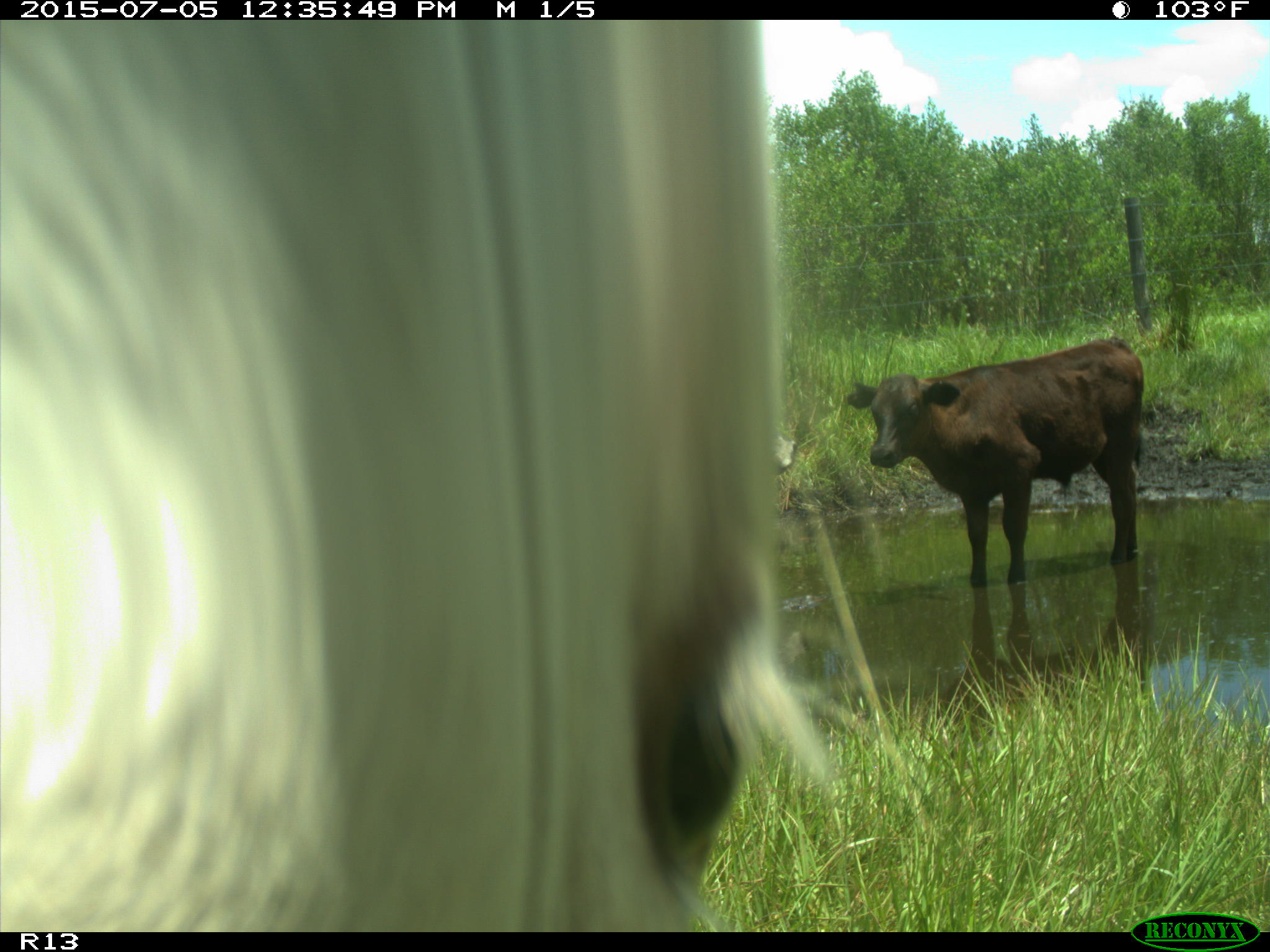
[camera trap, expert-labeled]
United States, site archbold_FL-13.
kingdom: Animalia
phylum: Chordata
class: Mammalia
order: Artiodactyla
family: Bovidae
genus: Bos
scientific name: Bos taurus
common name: domestic cow